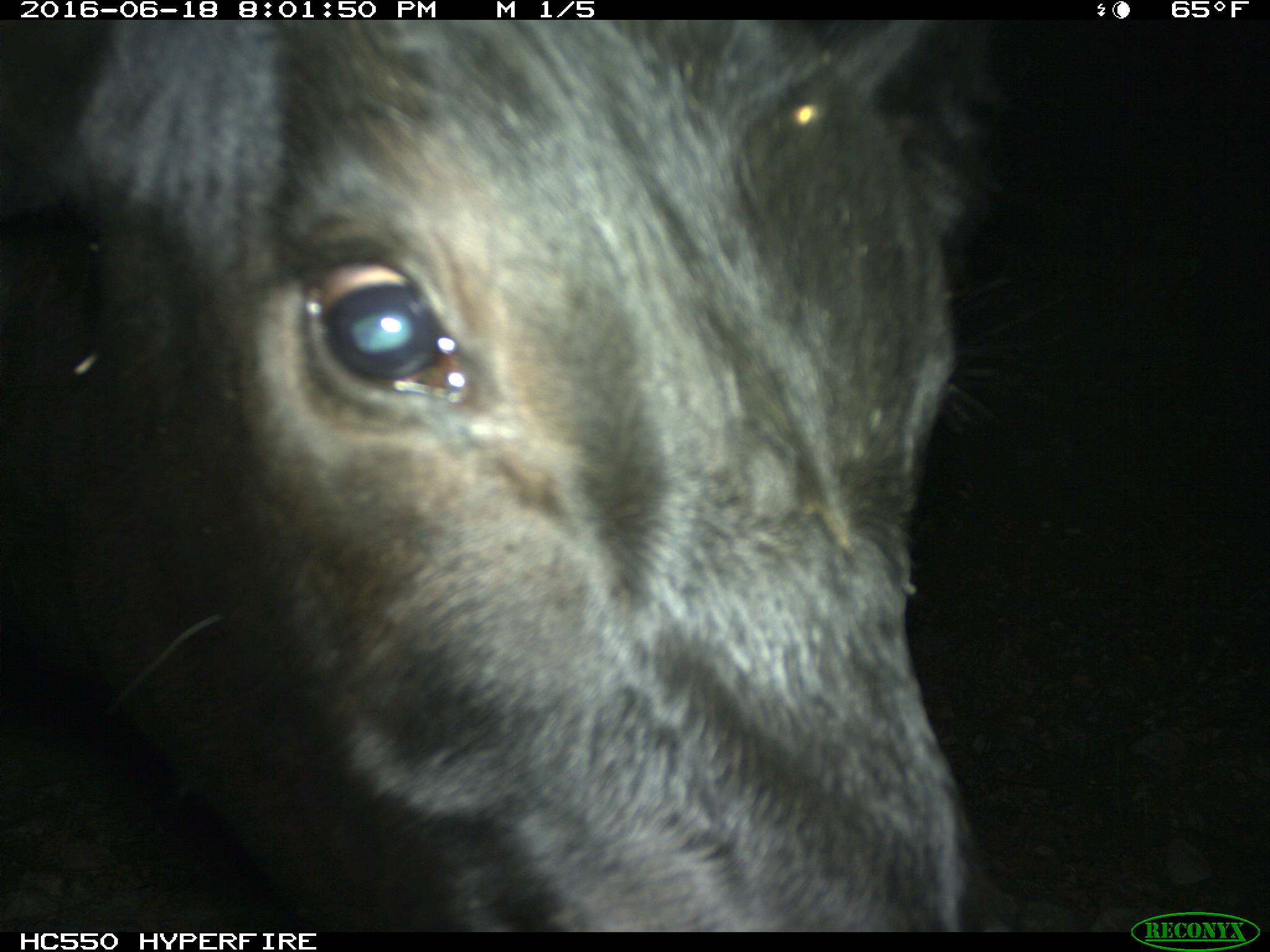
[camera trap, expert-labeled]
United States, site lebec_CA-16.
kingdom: Animalia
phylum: Chordata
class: Mammalia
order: Artiodactyla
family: Bovidae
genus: Bos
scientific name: Bos taurus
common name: domestic cow